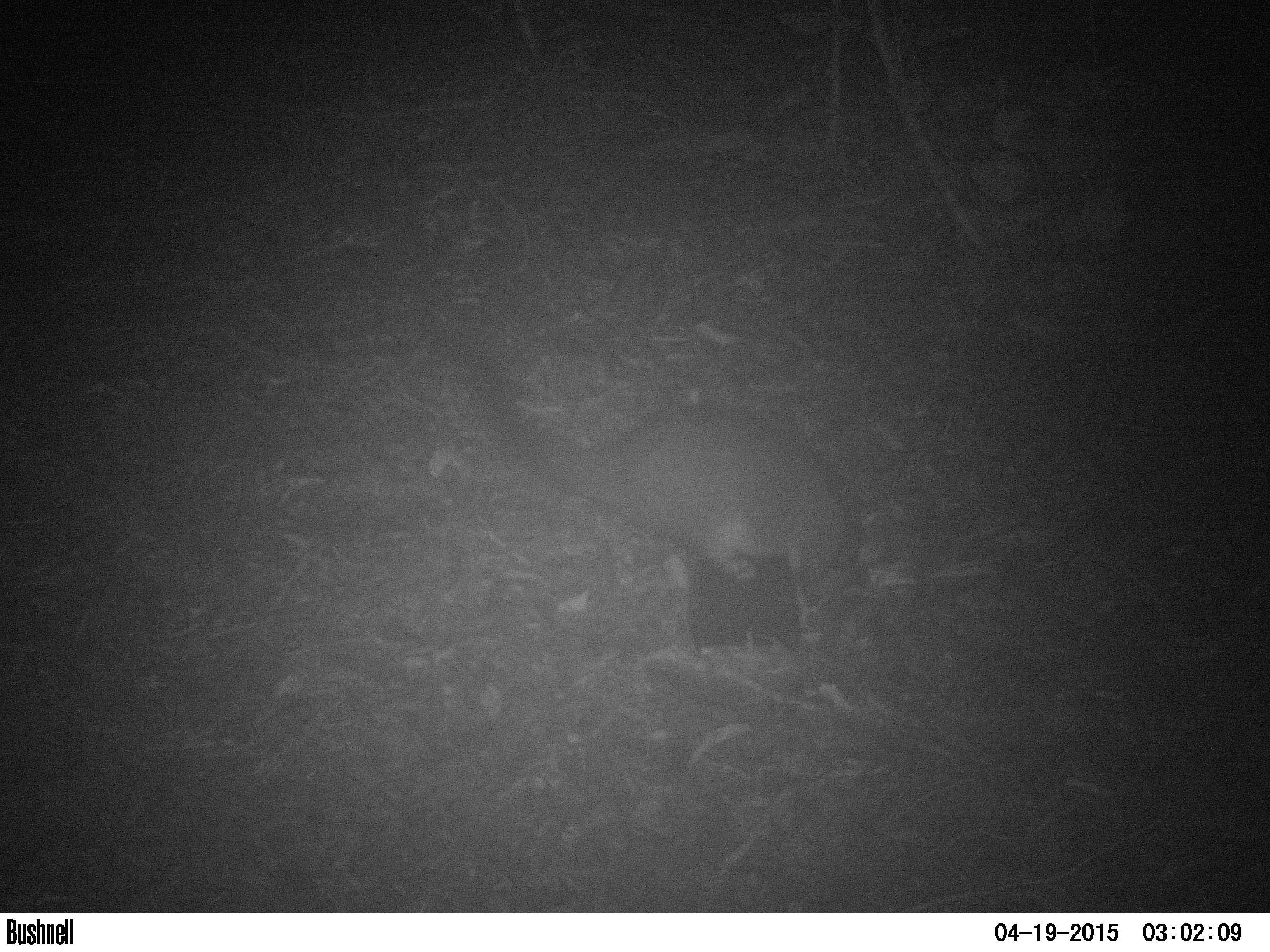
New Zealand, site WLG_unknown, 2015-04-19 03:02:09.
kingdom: Animalia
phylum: Chordata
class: Mammalia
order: Diprotodontia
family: Phalangeridae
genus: Trichosurus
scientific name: Trichosurus vulpecula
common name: common brushtail possum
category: possum